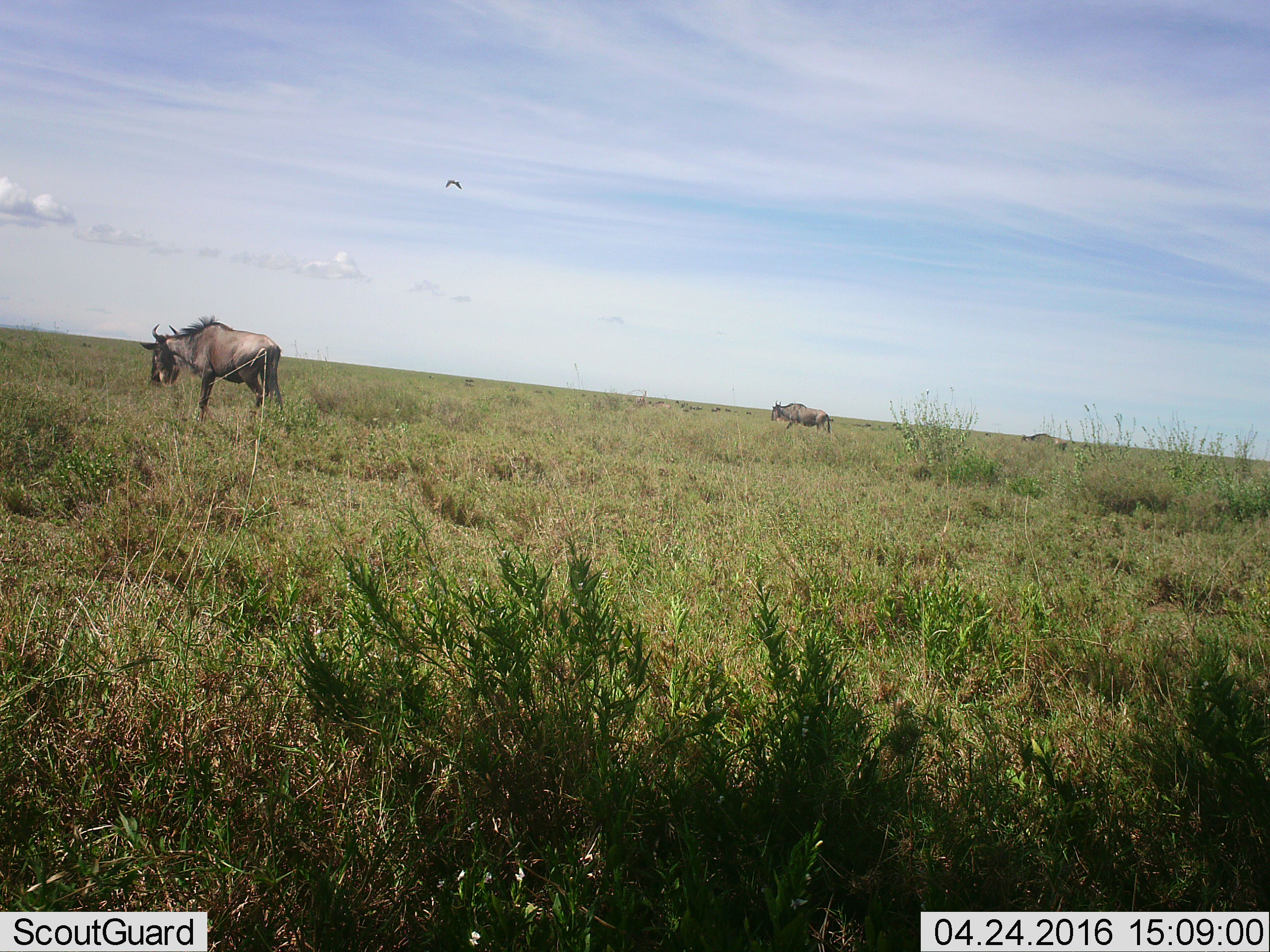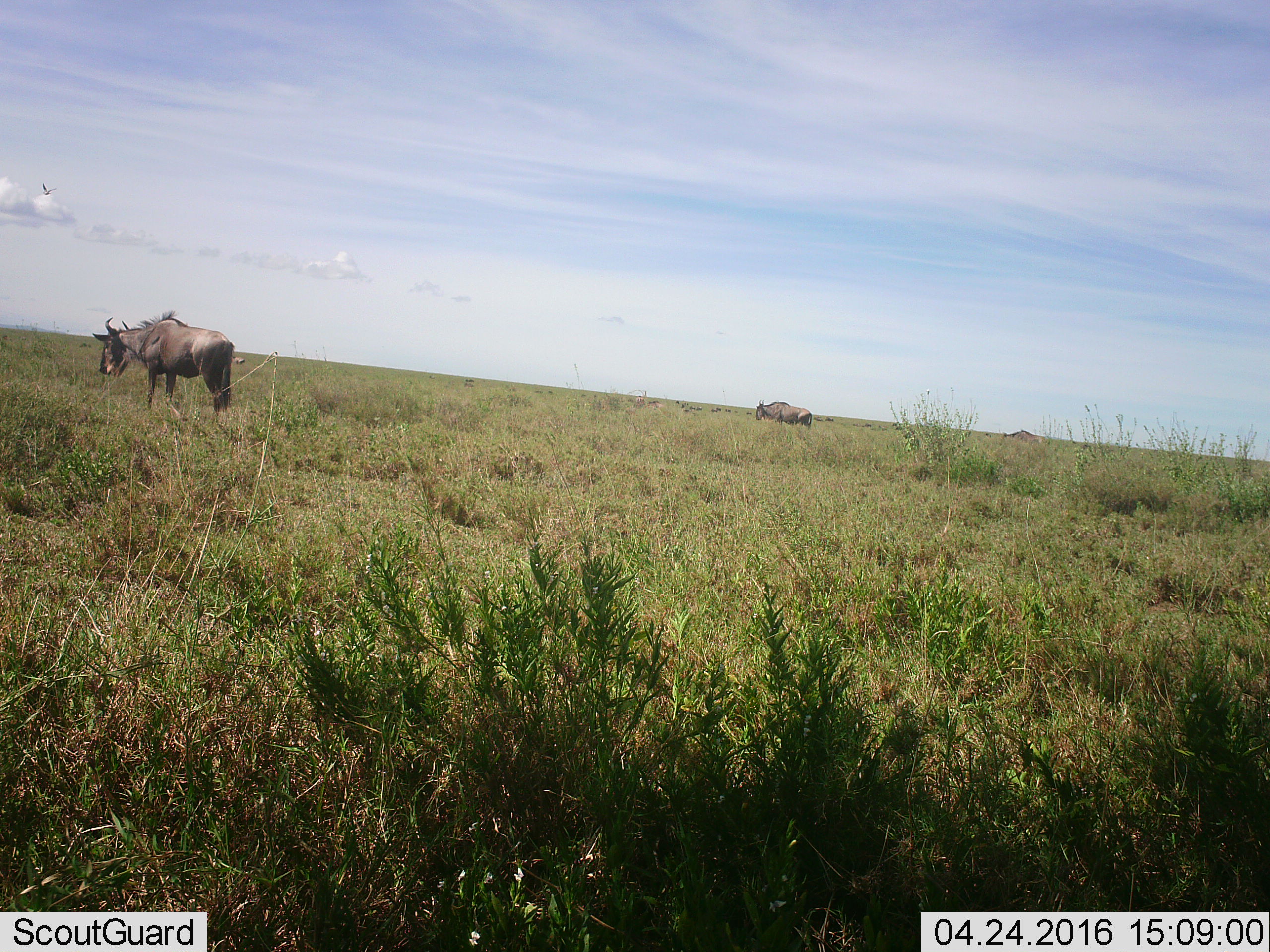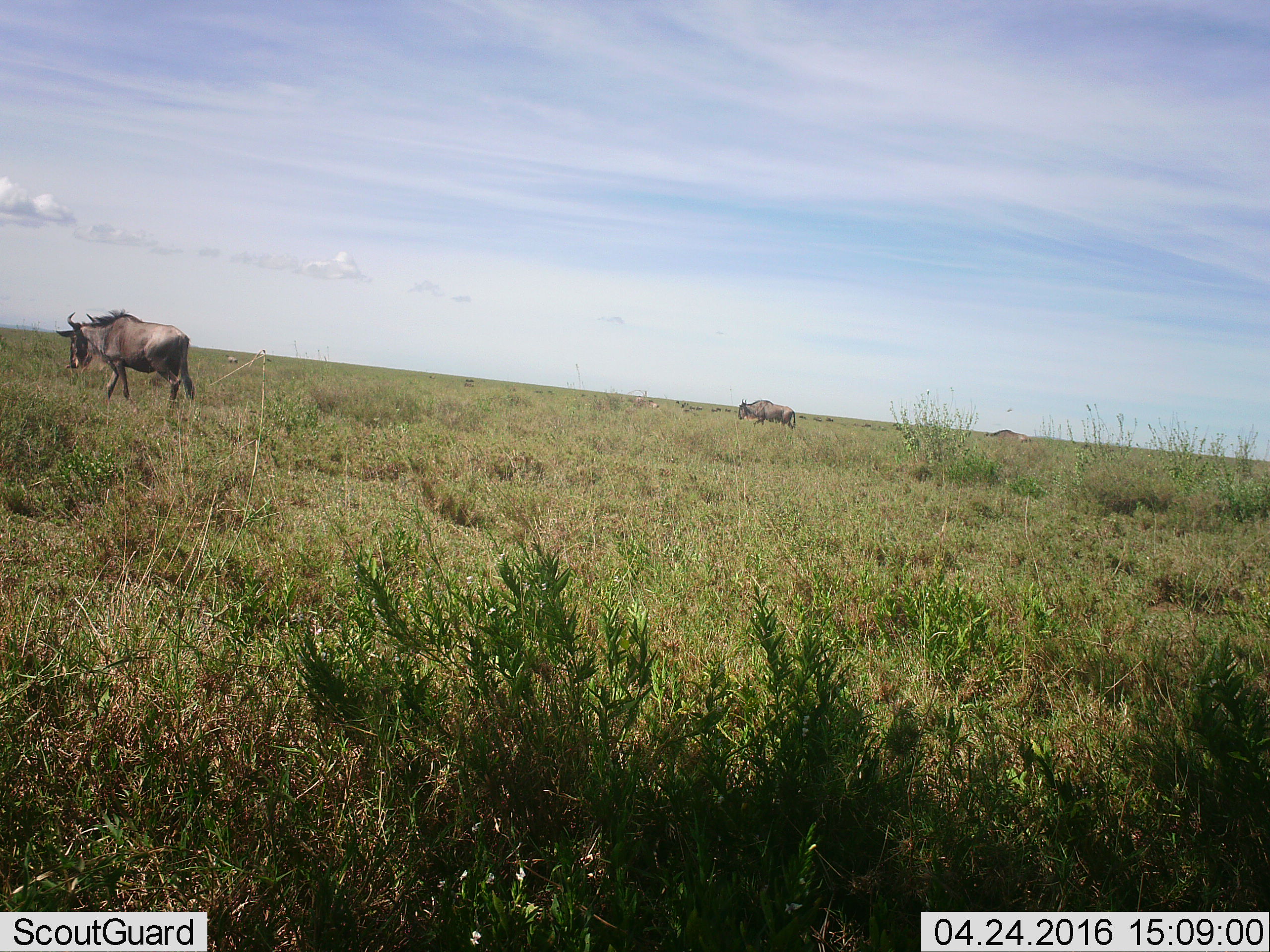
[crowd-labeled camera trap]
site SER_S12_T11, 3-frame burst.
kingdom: Animalia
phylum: Chordata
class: Mammalia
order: Artiodactyla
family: Bovidae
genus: Connochaetes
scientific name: Connochaetes taurinus taurinus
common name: blue wildebeest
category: wildebeestblue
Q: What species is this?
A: Wildebeestblue (blue wildebeest) (Connochaetes taurinus taurinus).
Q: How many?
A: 3.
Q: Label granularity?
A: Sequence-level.